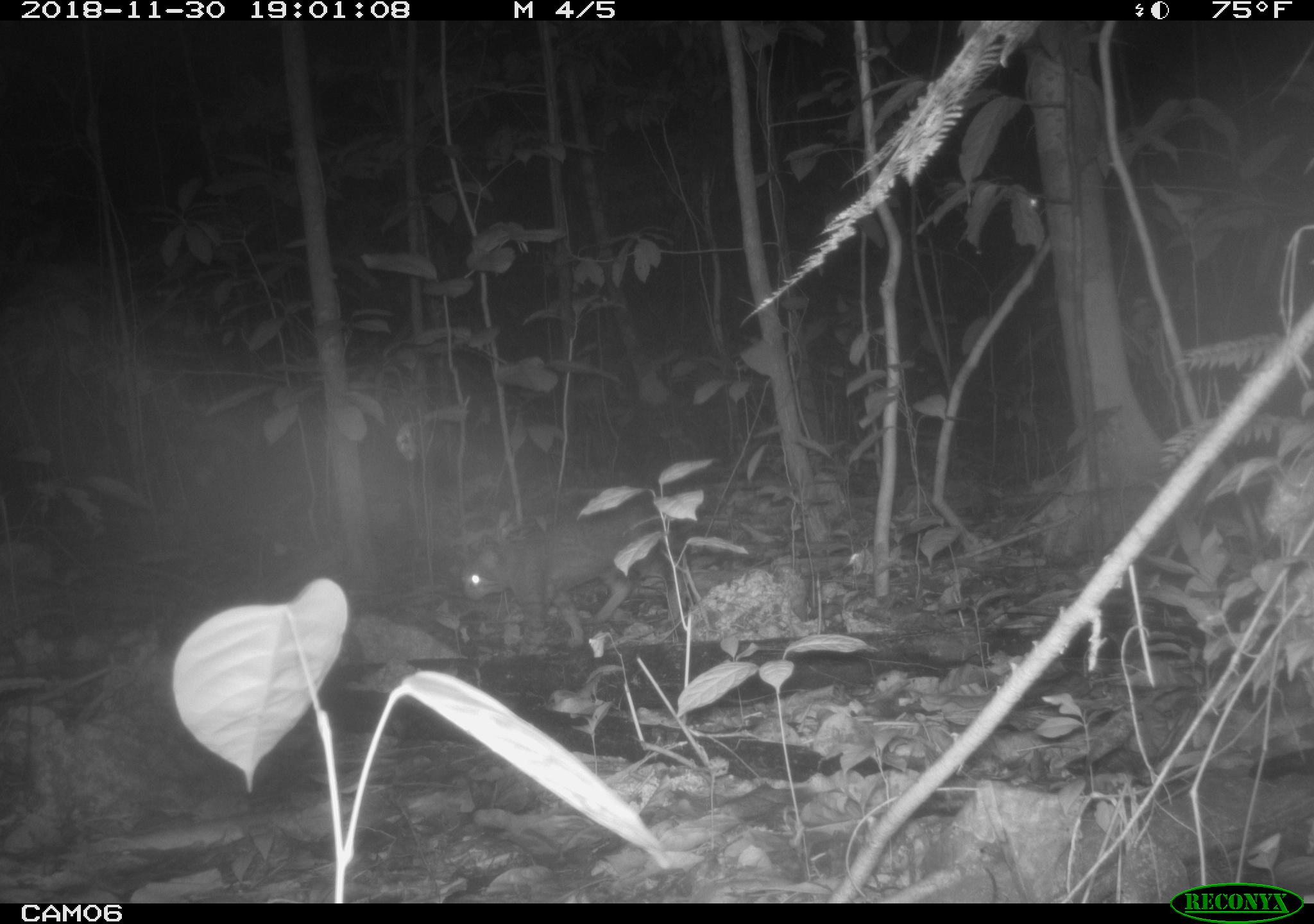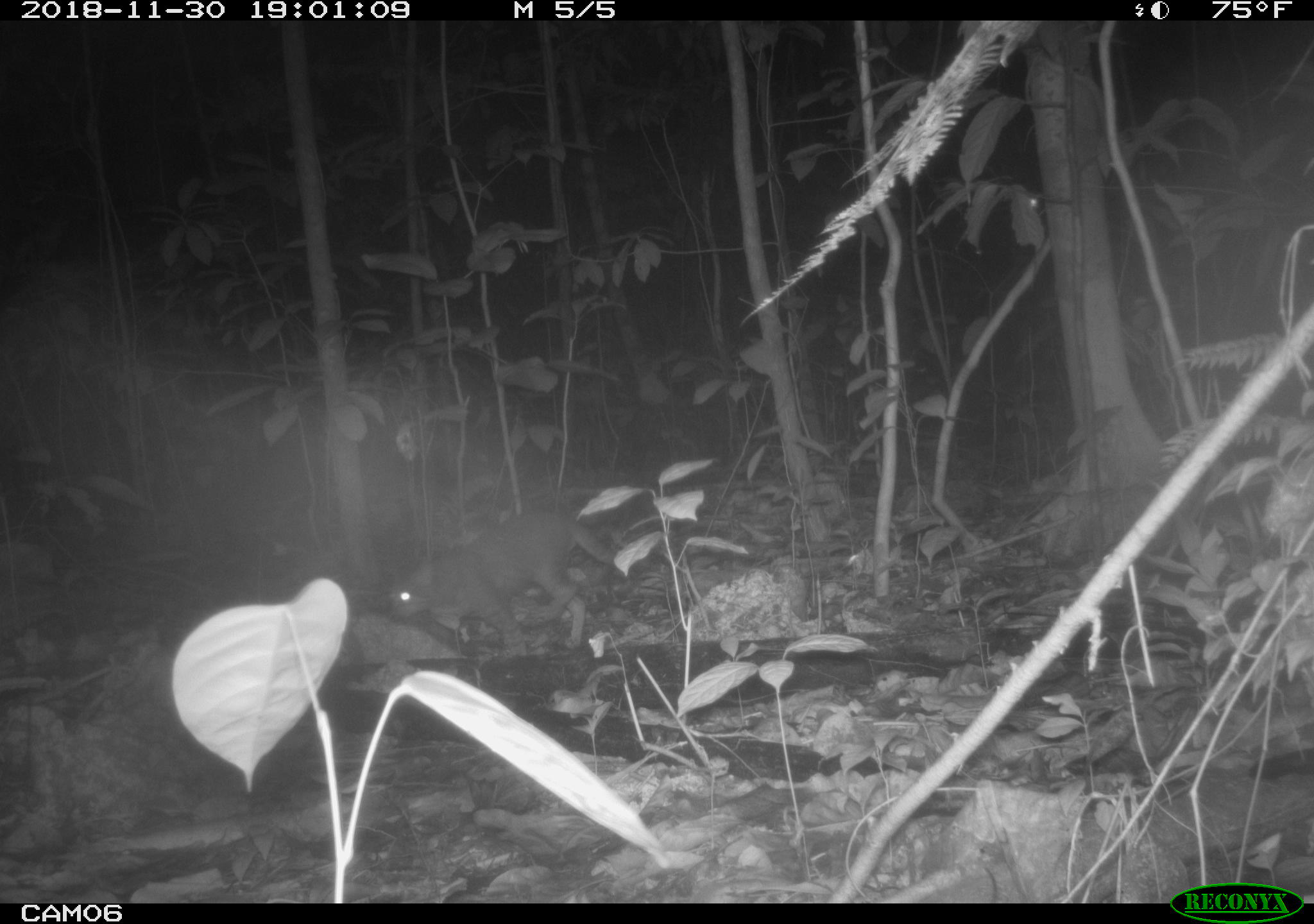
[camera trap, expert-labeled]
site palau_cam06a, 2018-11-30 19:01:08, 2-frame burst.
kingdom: Animalia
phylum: Chordata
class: Mammalia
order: Carnivora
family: Felidae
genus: Felis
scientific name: Felis catus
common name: cat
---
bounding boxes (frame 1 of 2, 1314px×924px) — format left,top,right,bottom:
cat: 452,500,677,644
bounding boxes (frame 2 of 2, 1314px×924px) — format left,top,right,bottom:
cat: 384,506,622,654